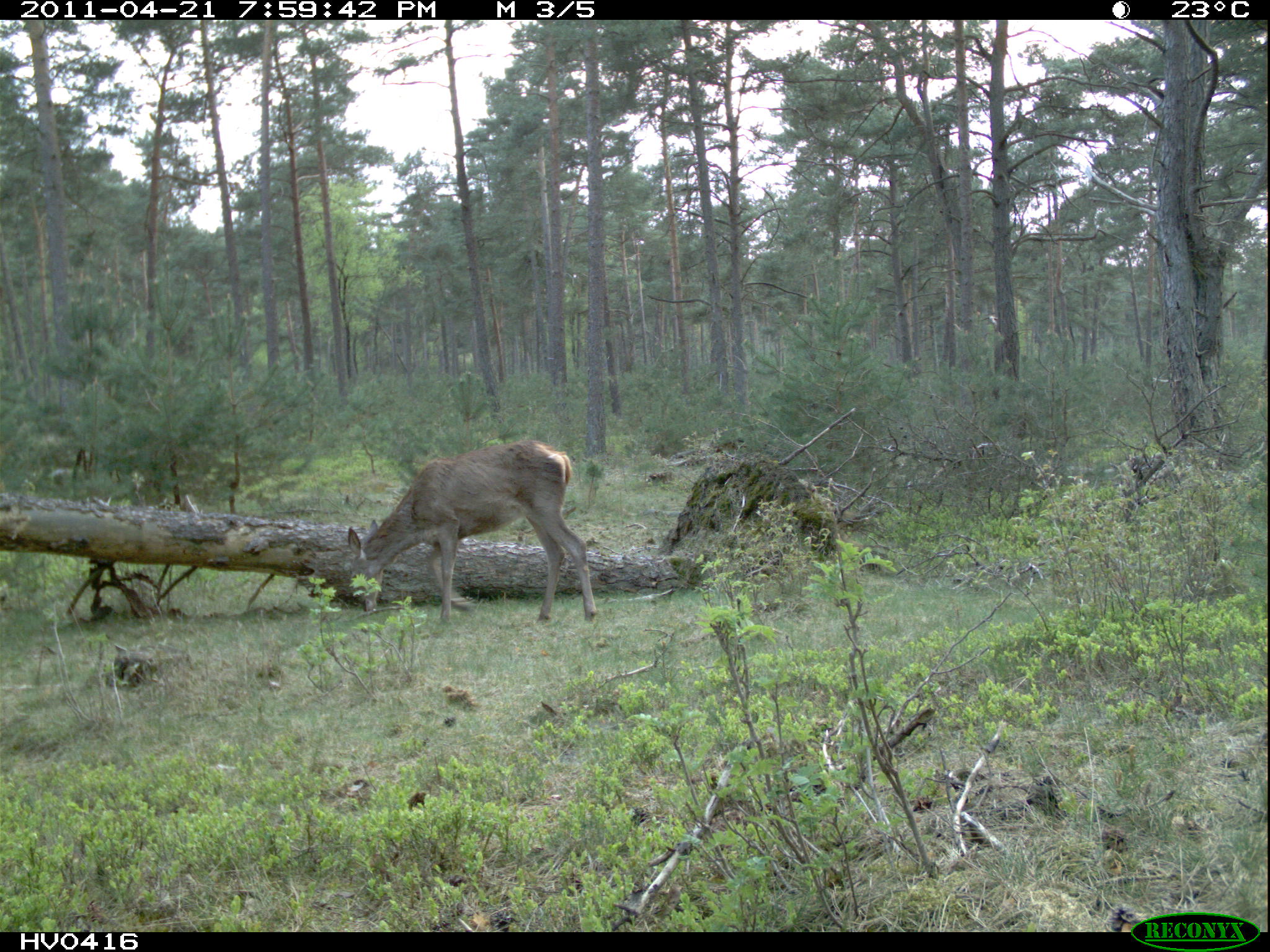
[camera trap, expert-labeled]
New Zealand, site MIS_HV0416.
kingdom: Animalia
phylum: Chordata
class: Mammalia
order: Artiodactyla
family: Cervidae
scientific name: Cervidae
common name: deer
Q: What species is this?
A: Deer (Cervidae).